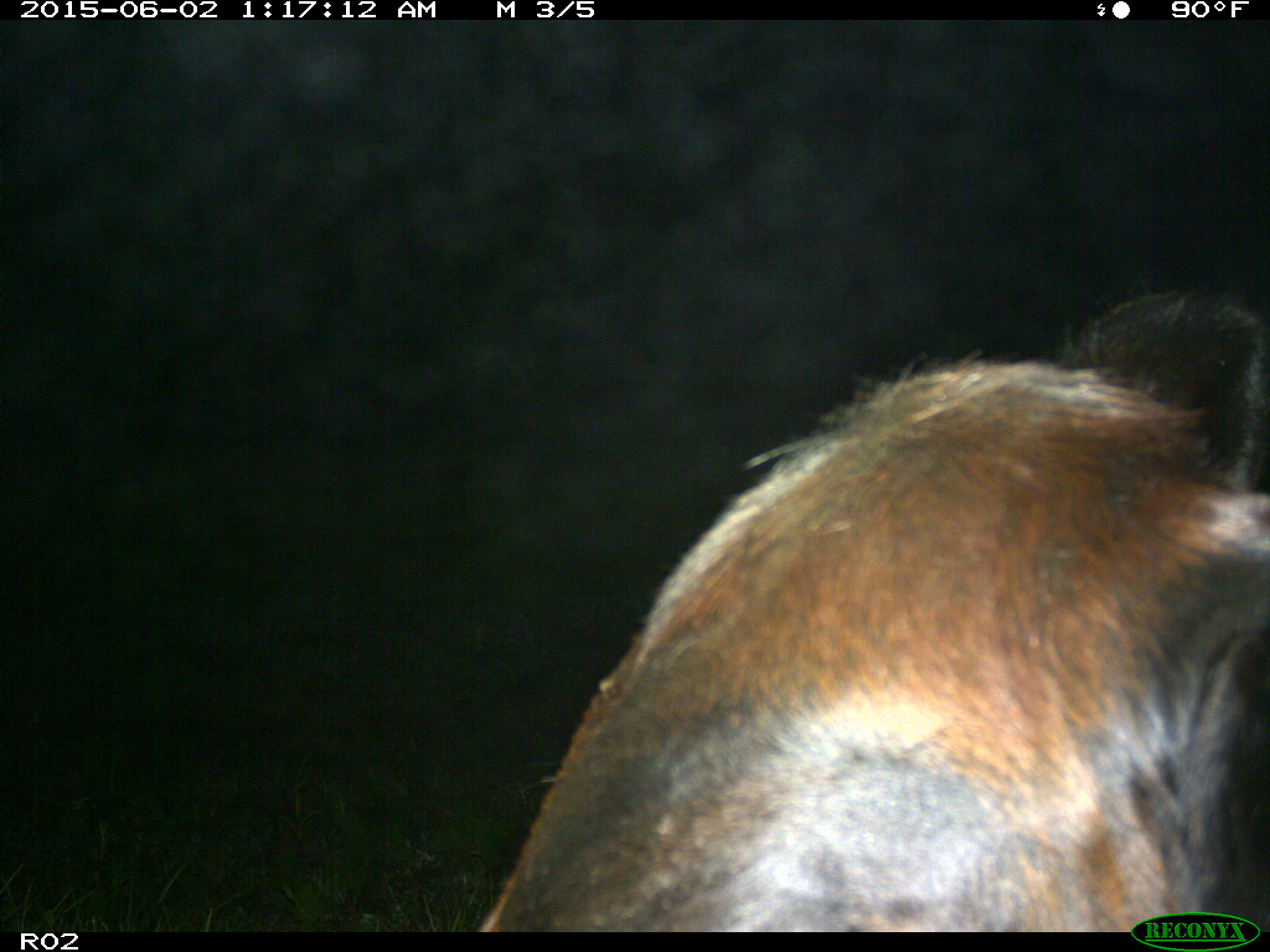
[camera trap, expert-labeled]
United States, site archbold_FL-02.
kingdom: Animalia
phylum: Chordata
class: Mammalia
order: Artiodactyla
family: Bovidae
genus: Bos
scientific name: Bos taurus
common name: domestic cow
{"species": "Bos taurus (domestic cow)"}